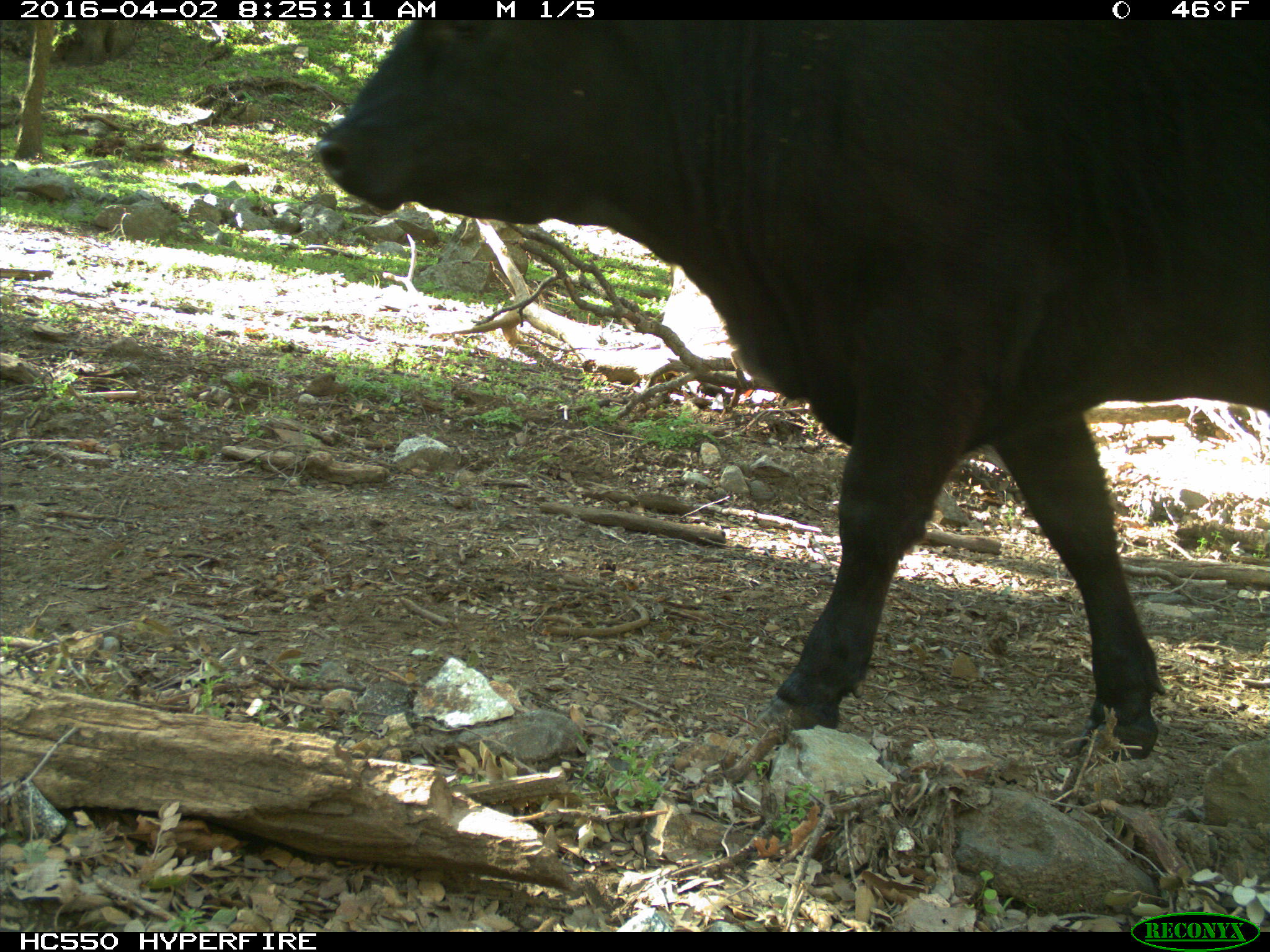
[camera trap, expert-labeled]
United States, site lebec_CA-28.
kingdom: Animalia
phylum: Chordata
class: Mammalia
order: Artiodactyla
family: Bovidae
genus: Bos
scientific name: Bos taurus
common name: domestic cow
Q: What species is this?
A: Bos taurus (domestic cow).